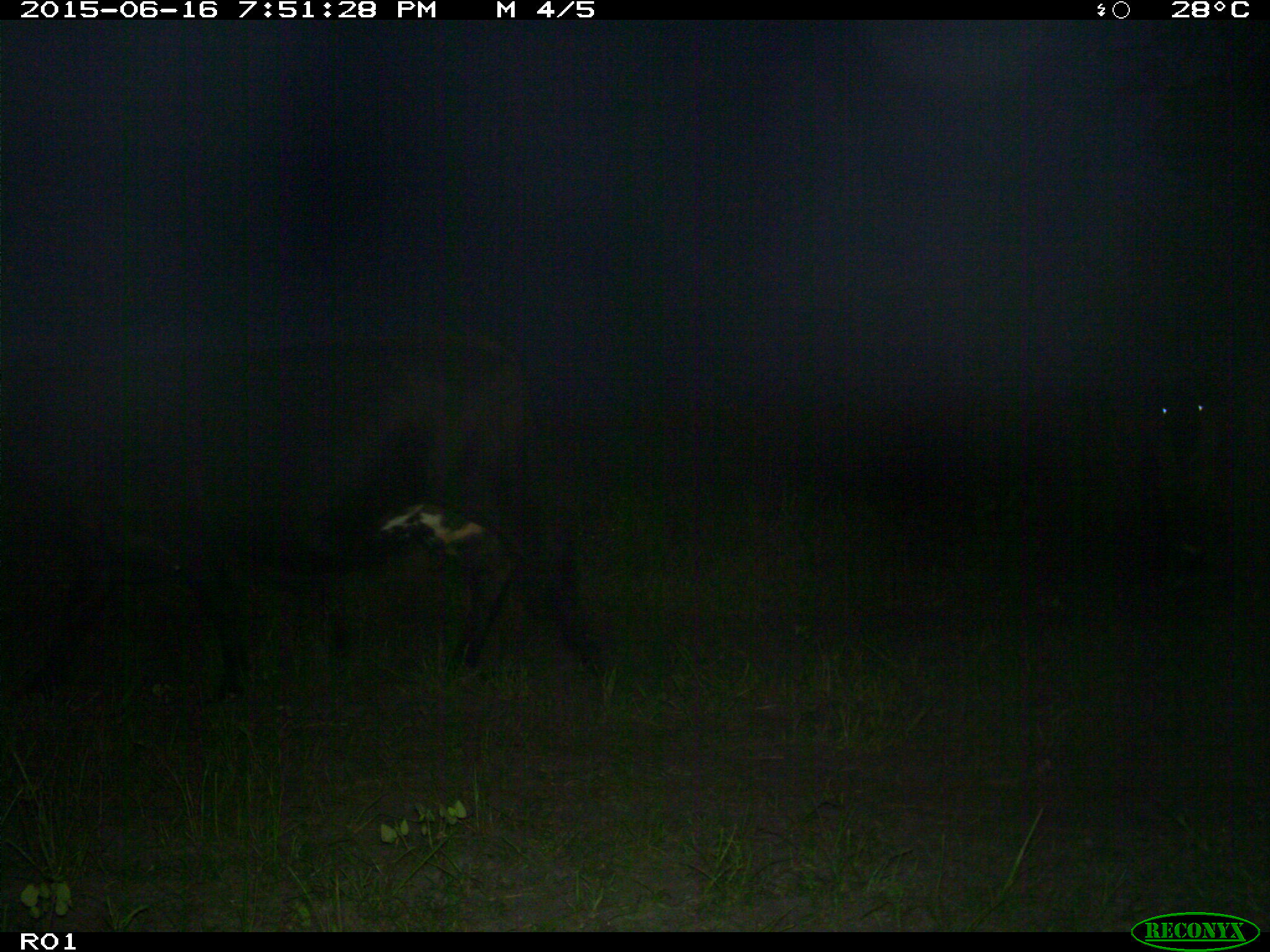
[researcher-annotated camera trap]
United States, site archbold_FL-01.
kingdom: Animalia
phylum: Chordata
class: Mammalia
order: Artiodactyla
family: Bovidae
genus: Bos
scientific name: Bos taurus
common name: domestic cow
Bos taurus (domestic cow).